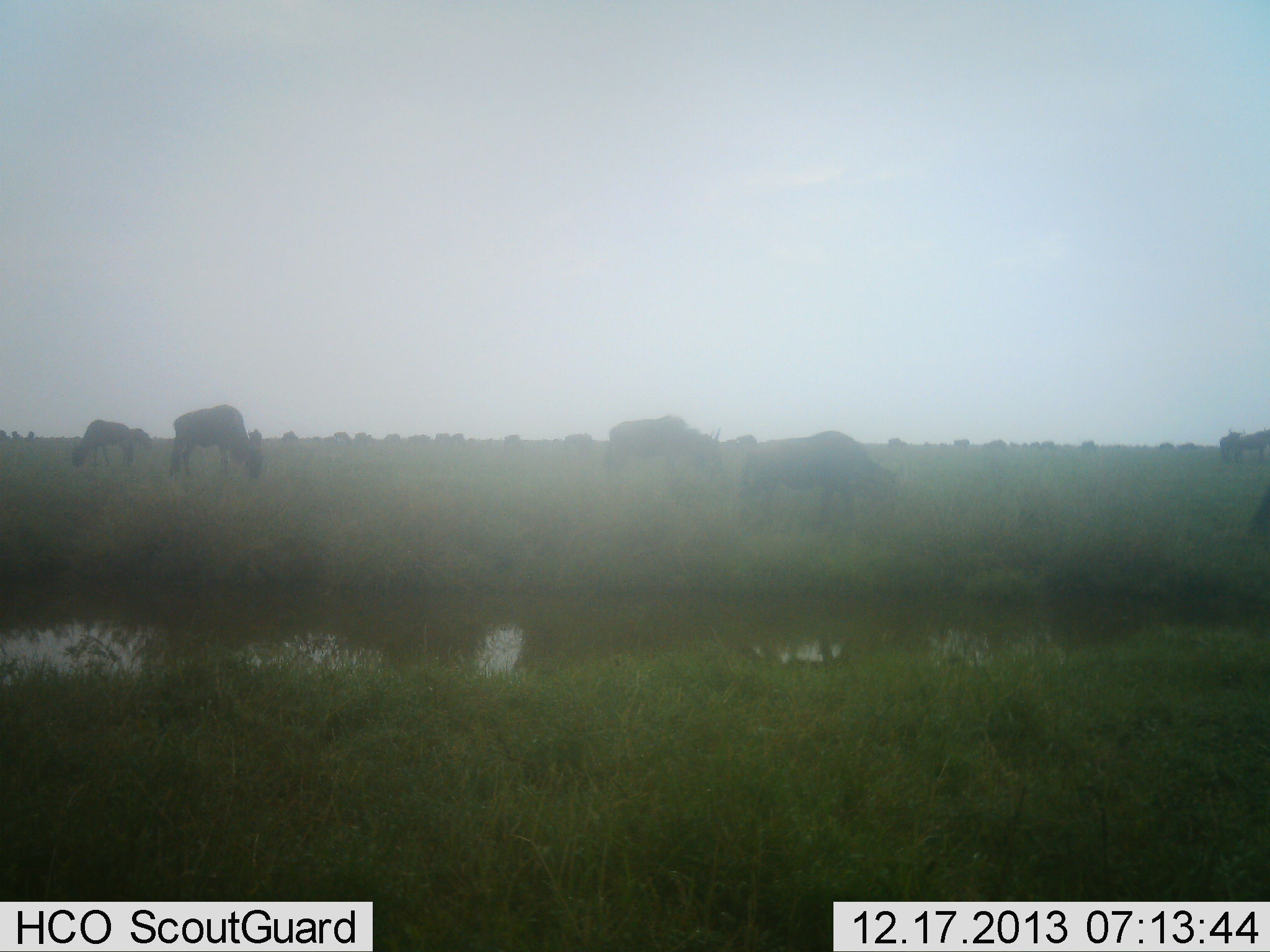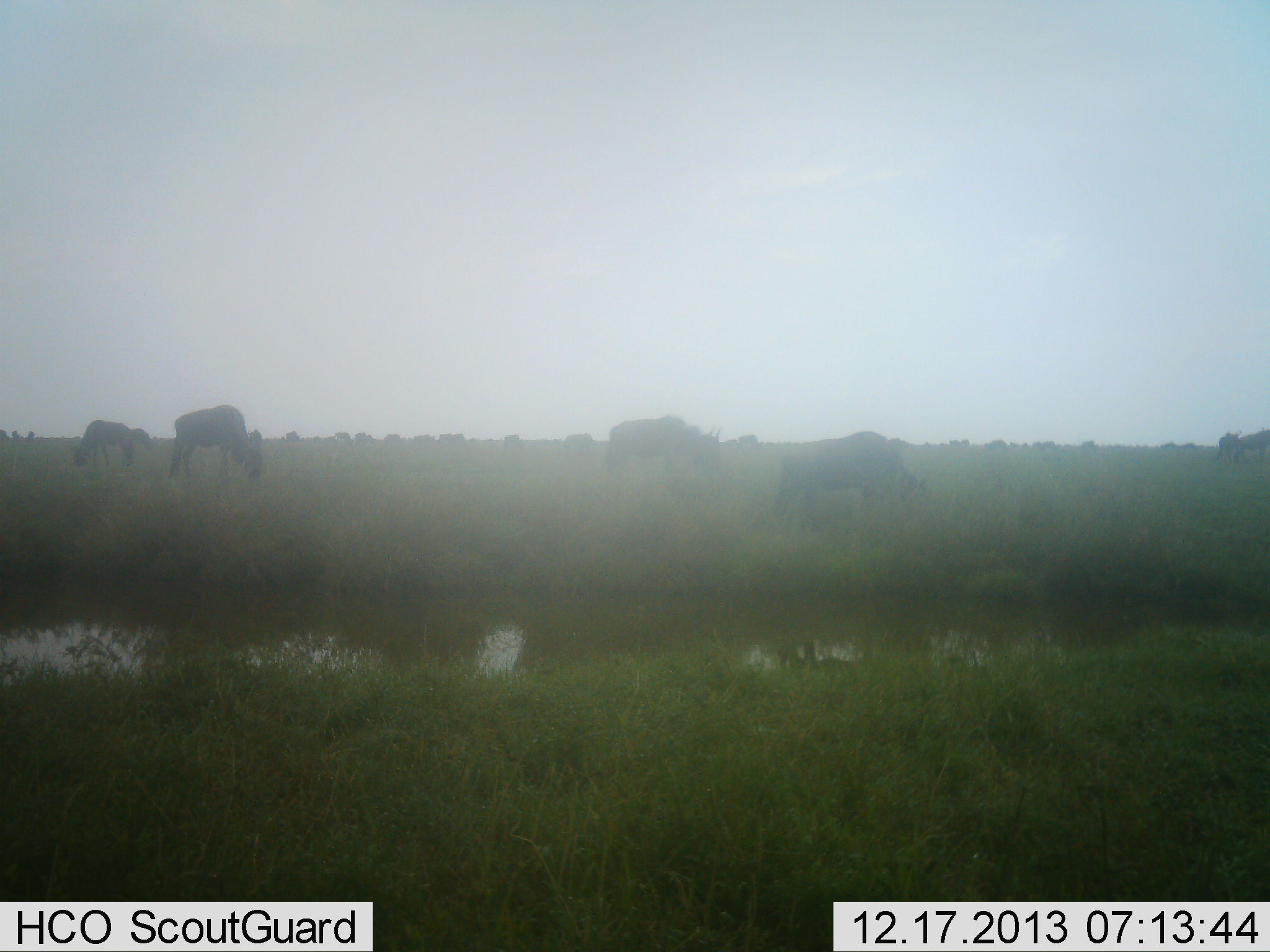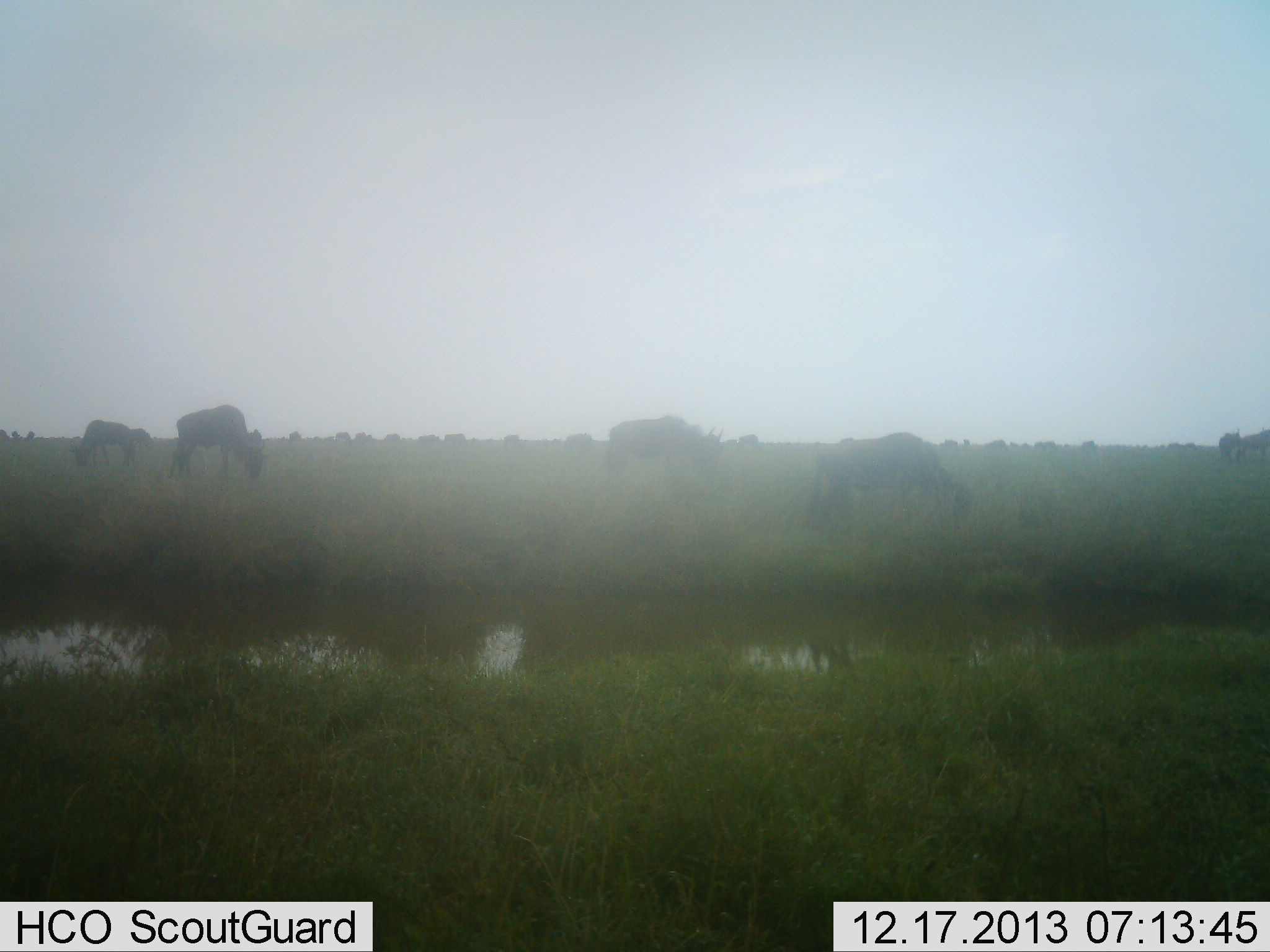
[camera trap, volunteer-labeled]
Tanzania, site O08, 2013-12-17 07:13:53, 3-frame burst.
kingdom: Animalia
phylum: Chordata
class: Mammalia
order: Artiodactyla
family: Bovidae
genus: Connochaetes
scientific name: Connochaetes taurinus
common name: blue wildebeest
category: wildebeest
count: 11-50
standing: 40%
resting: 0%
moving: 60%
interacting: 0%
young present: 0%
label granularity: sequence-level